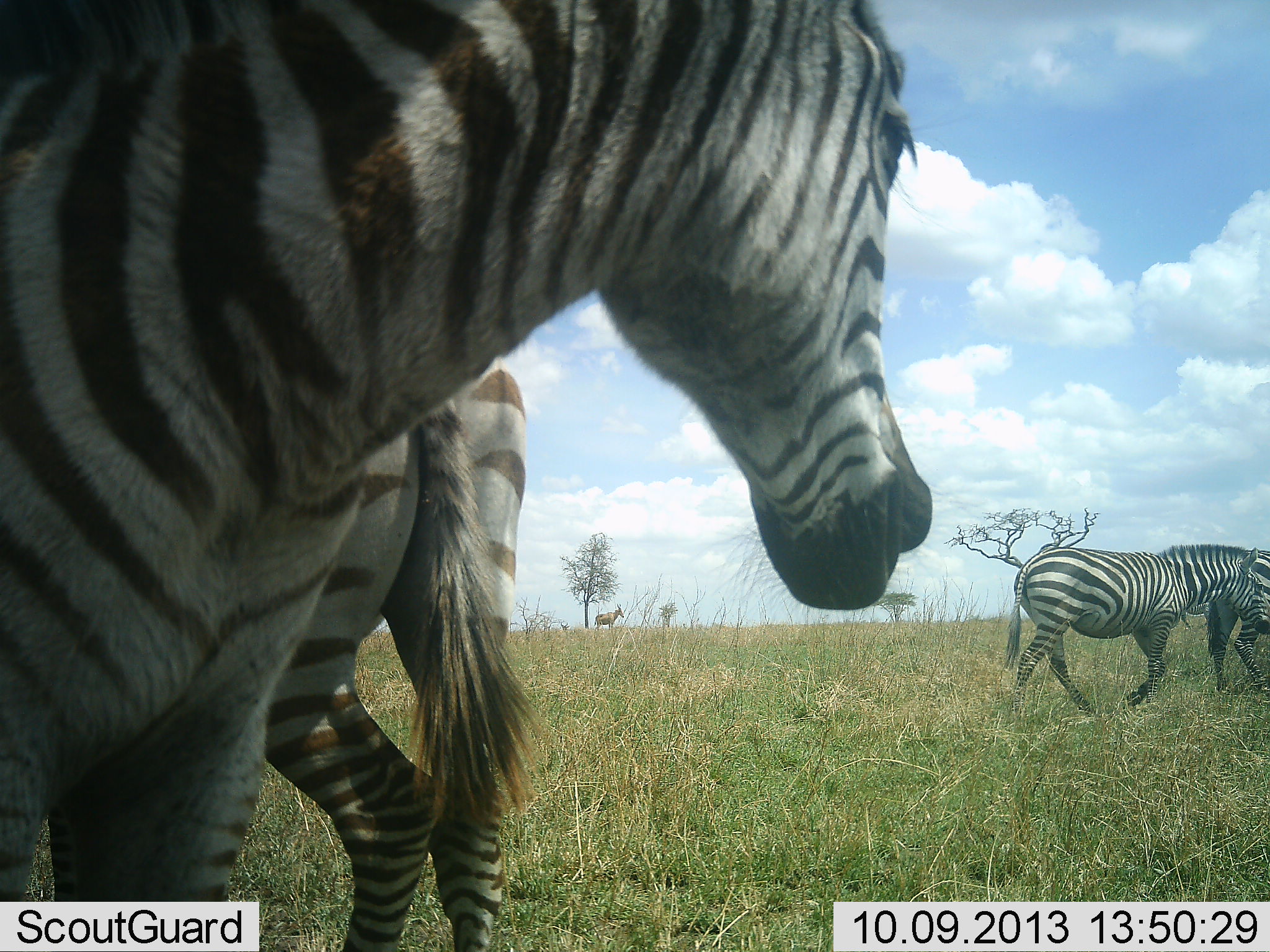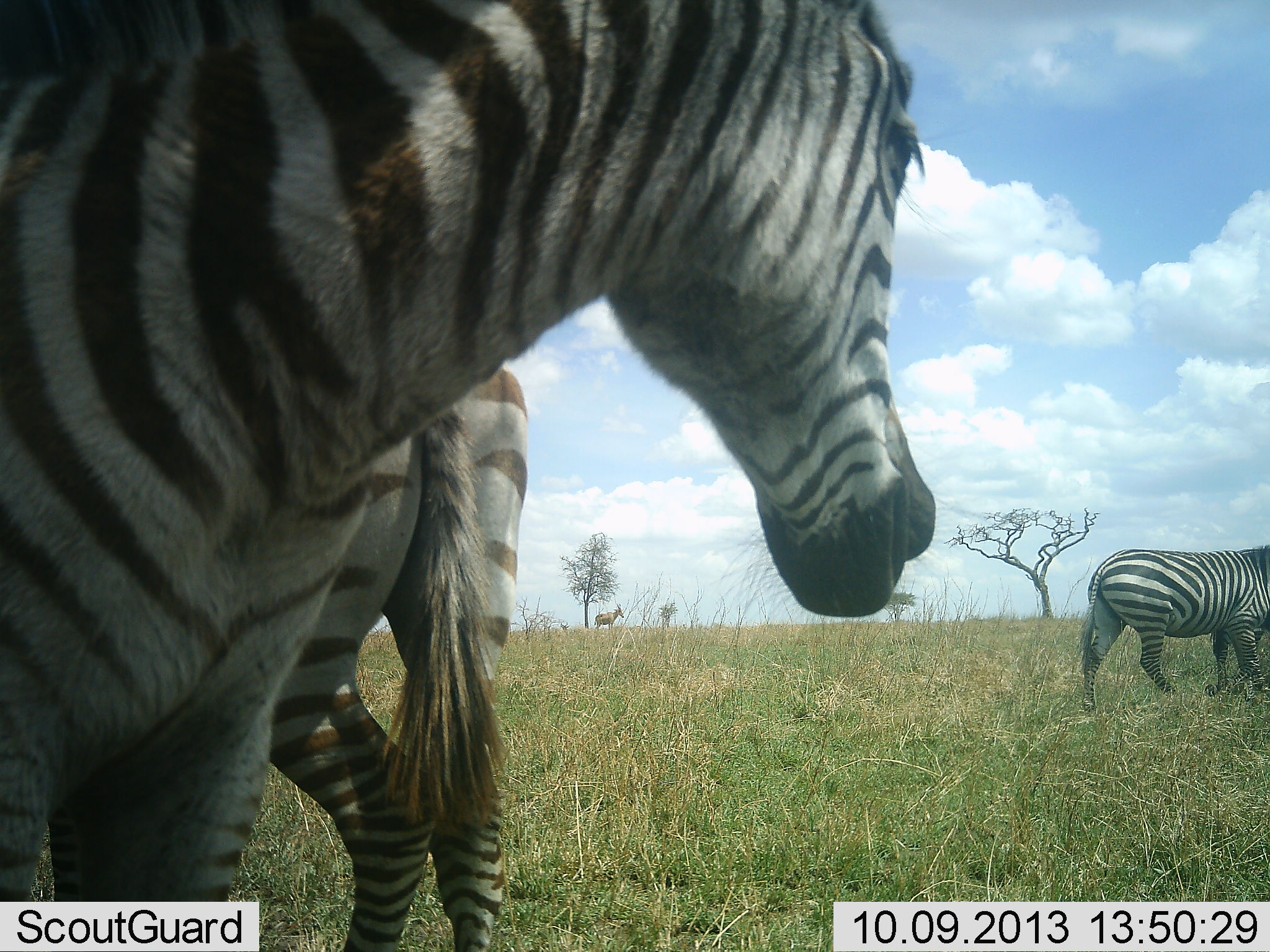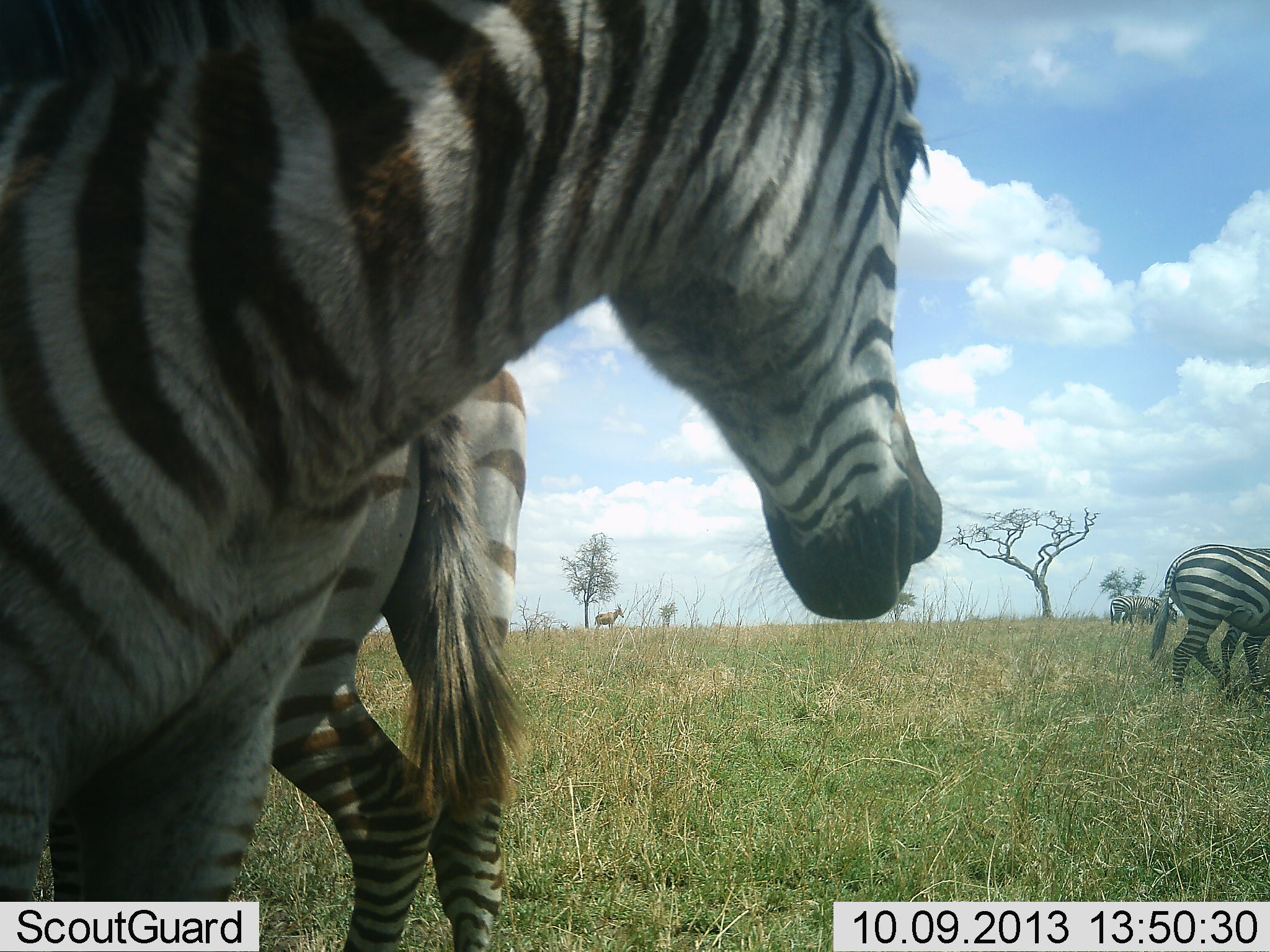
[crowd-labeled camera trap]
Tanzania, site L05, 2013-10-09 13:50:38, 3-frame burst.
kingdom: Animalia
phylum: Chordata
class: Mammalia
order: Artiodactyla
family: Bovidae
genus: Alcelaphus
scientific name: Alcelaphus buselaphus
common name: hartebeest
Hartebeest (Alcelaphus buselaphus), count 1. Behavior (volunteer vote fractions): standing 100%, resting 0%, moving 0%, interacting 0%. Young present (vote fraction): 0%. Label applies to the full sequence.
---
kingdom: Animalia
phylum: Chordata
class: Mammalia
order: Perissodactyla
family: Equidae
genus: Equus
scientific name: Equus quagga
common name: plains zebra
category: zebra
Zebra (plains zebra) (Equus quagga), count 4. Behavior (volunteer vote fractions): standing 94%, resting 0%, moving 72%, interacting 0%. Young present (vote fraction): 0%. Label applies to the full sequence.